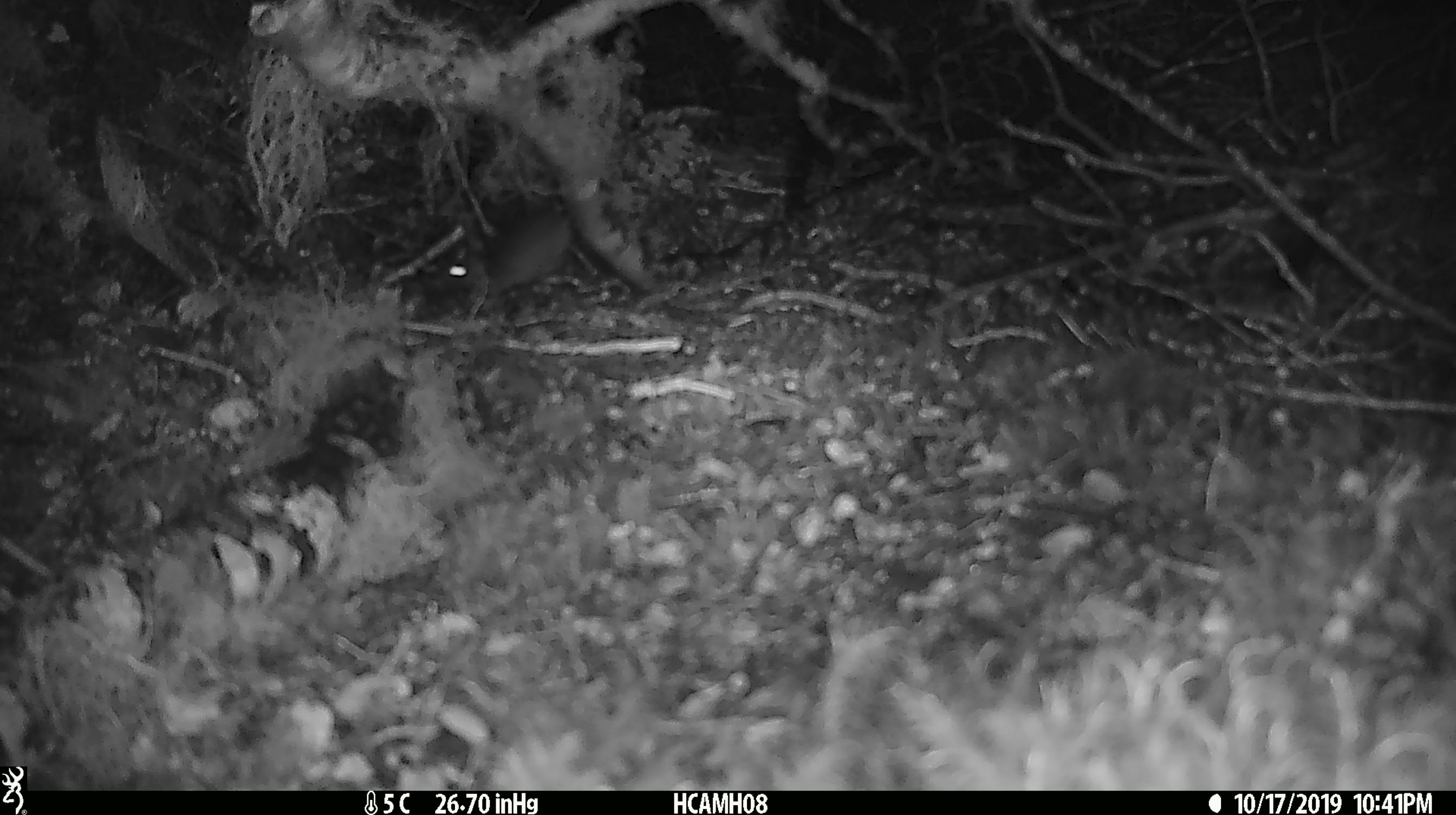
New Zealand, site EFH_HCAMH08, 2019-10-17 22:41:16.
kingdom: Animalia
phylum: Chordata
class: Mammalia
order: Rodentia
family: Muridae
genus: Mus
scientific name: Mus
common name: mouse